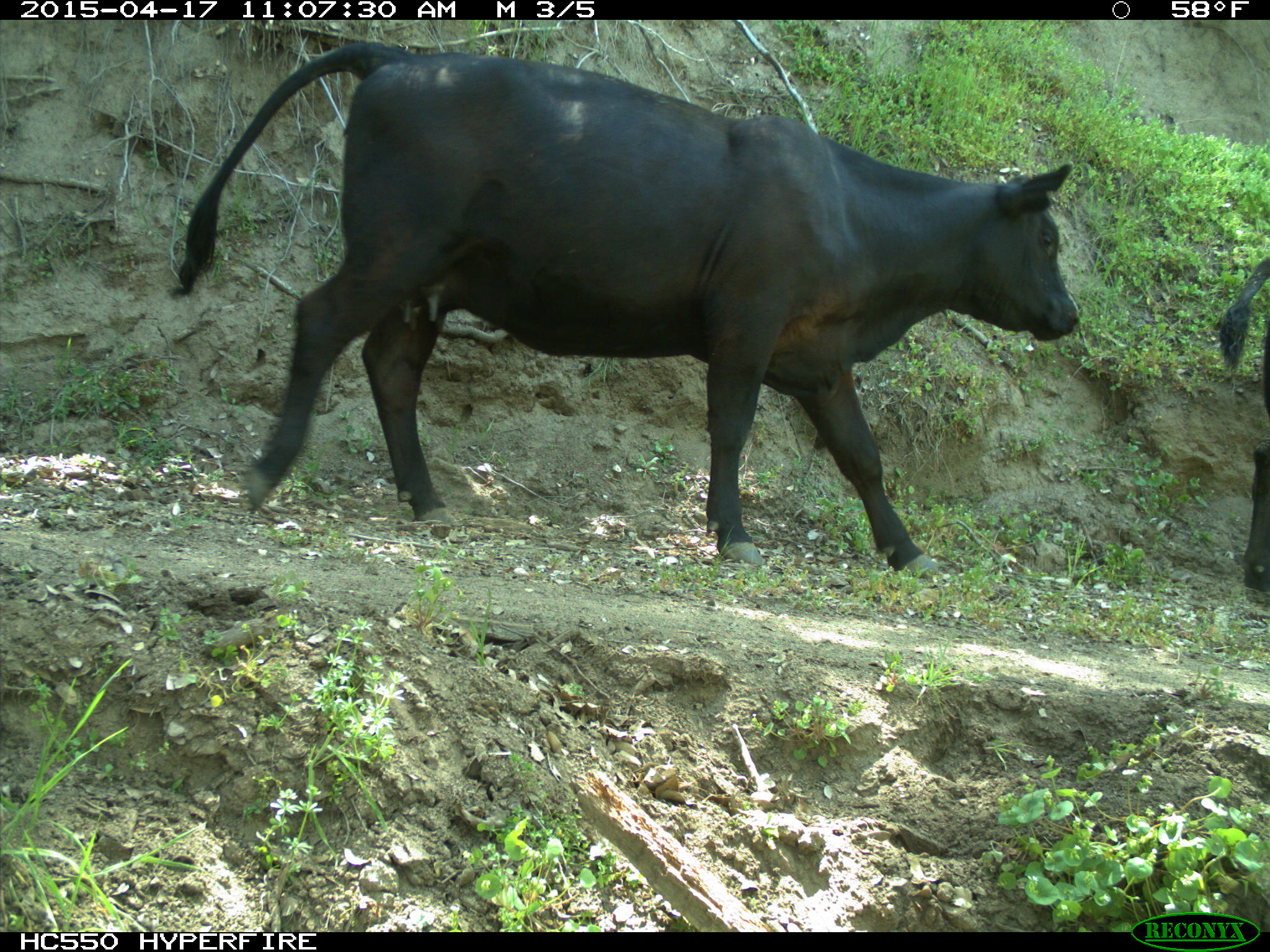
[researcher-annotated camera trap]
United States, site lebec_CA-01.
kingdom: Animalia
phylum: Chordata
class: Mammalia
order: Artiodactyla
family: Bovidae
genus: Bos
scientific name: Bos taurus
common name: domestic cow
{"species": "Bos taurus (domestic cow)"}